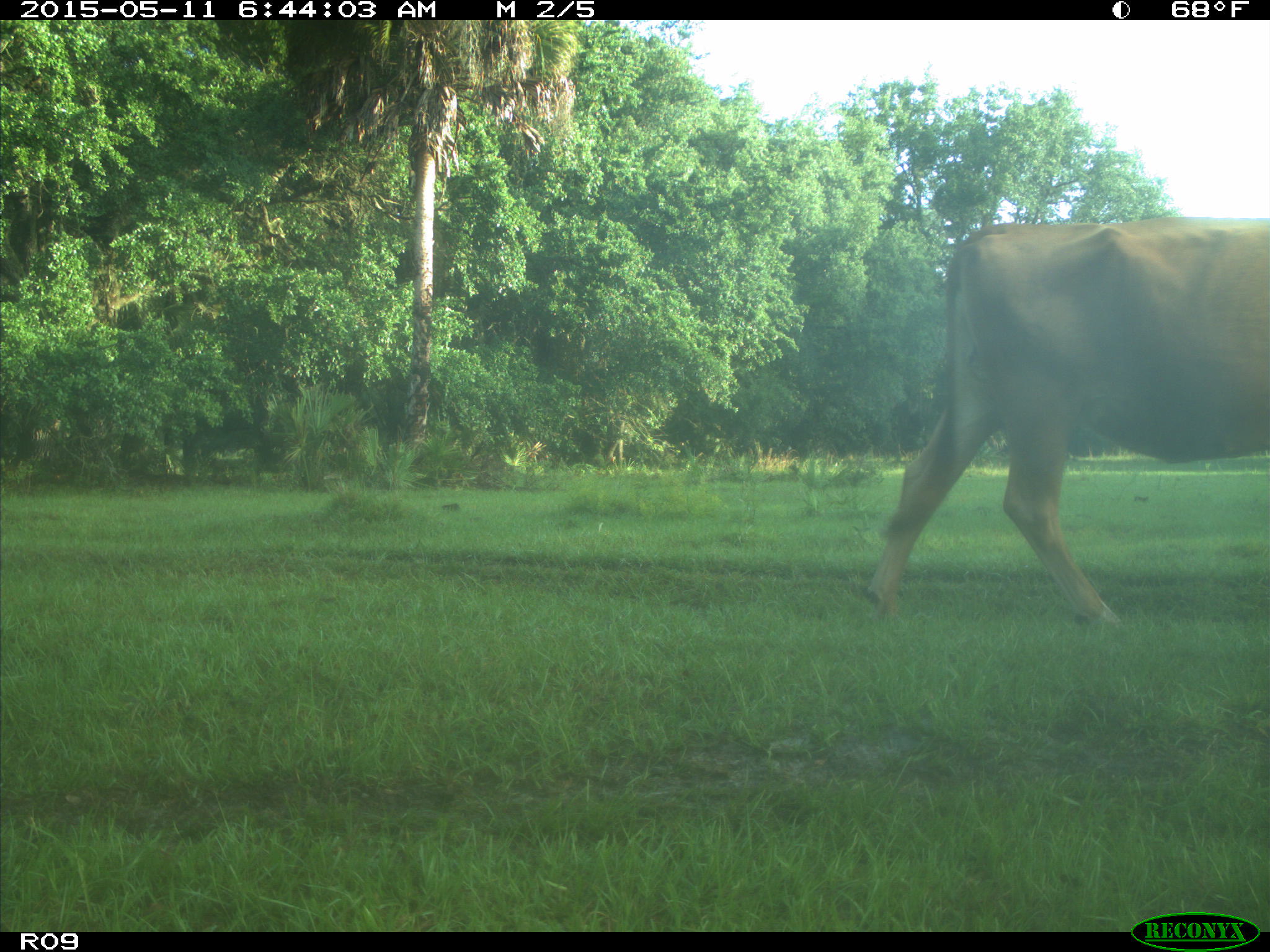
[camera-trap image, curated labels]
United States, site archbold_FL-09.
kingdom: Animalia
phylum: Chordata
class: Mammalia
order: Artiodactyla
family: Bovidae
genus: Bos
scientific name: Bos taurus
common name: domestic cow